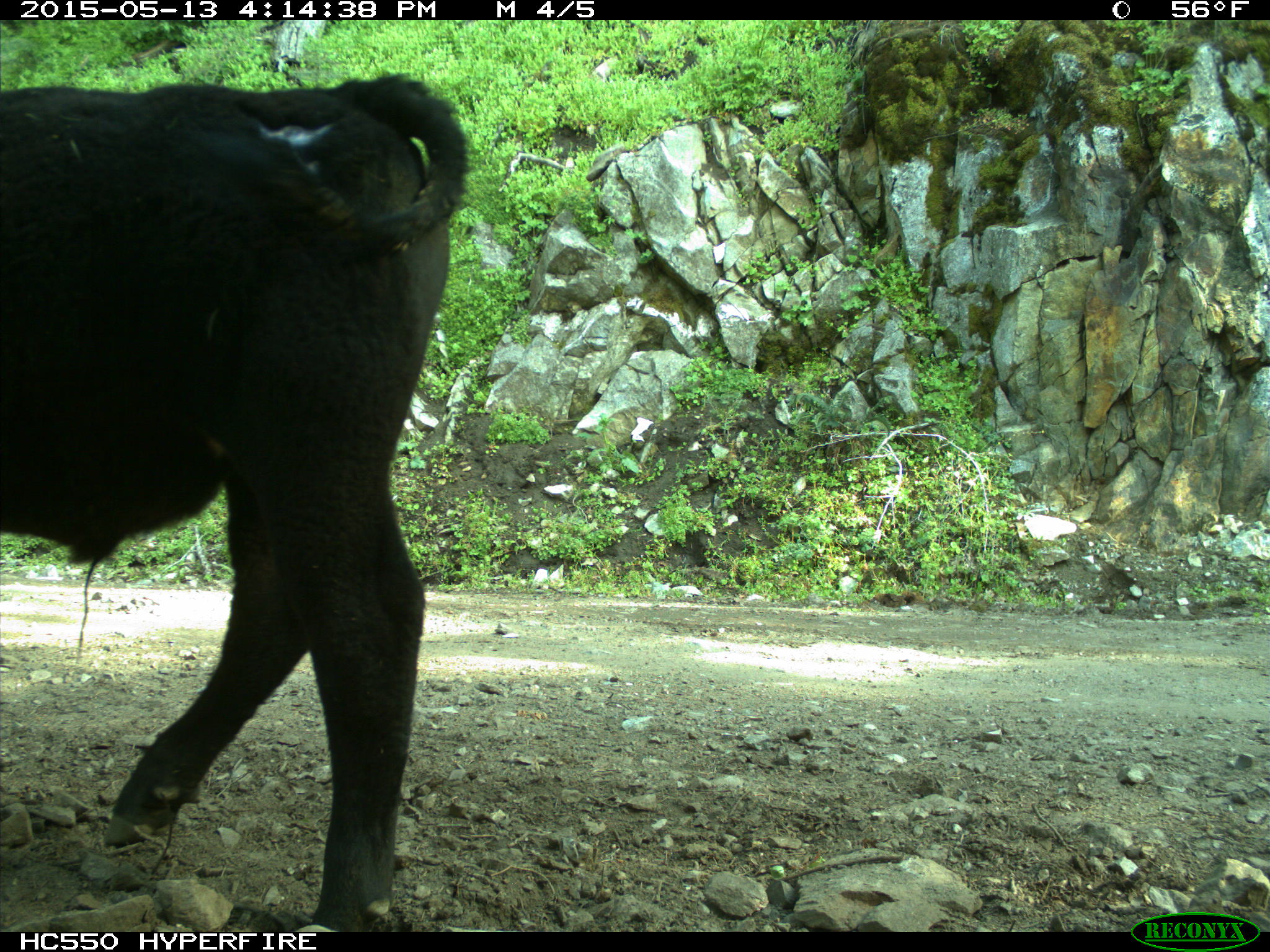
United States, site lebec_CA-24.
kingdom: Animalia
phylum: Chordata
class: Mammalia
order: Artiodactyla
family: Bovidae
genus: Bos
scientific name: Bos taurus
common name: domestic cow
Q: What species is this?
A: Bos taurus (domestic cow).